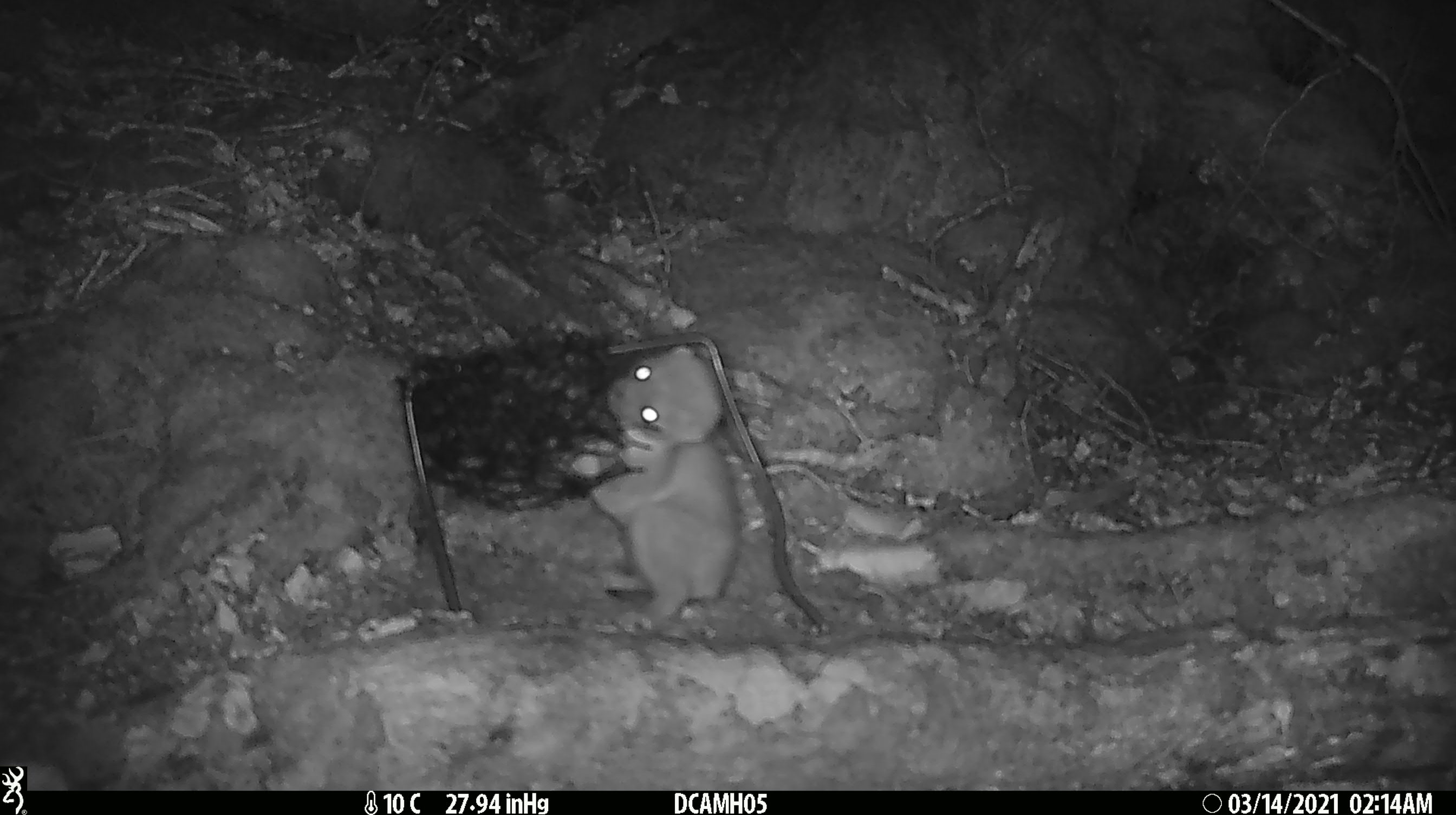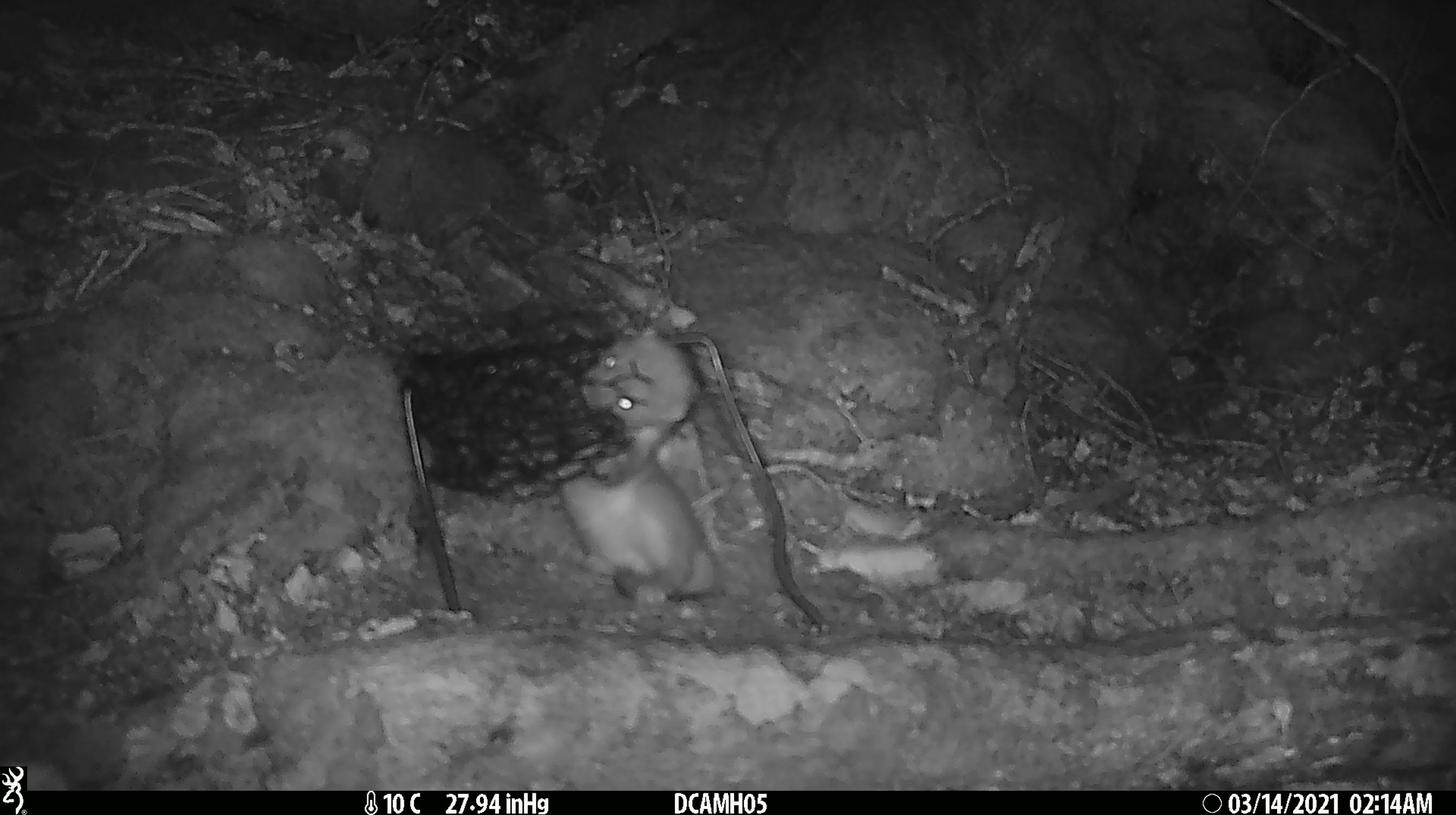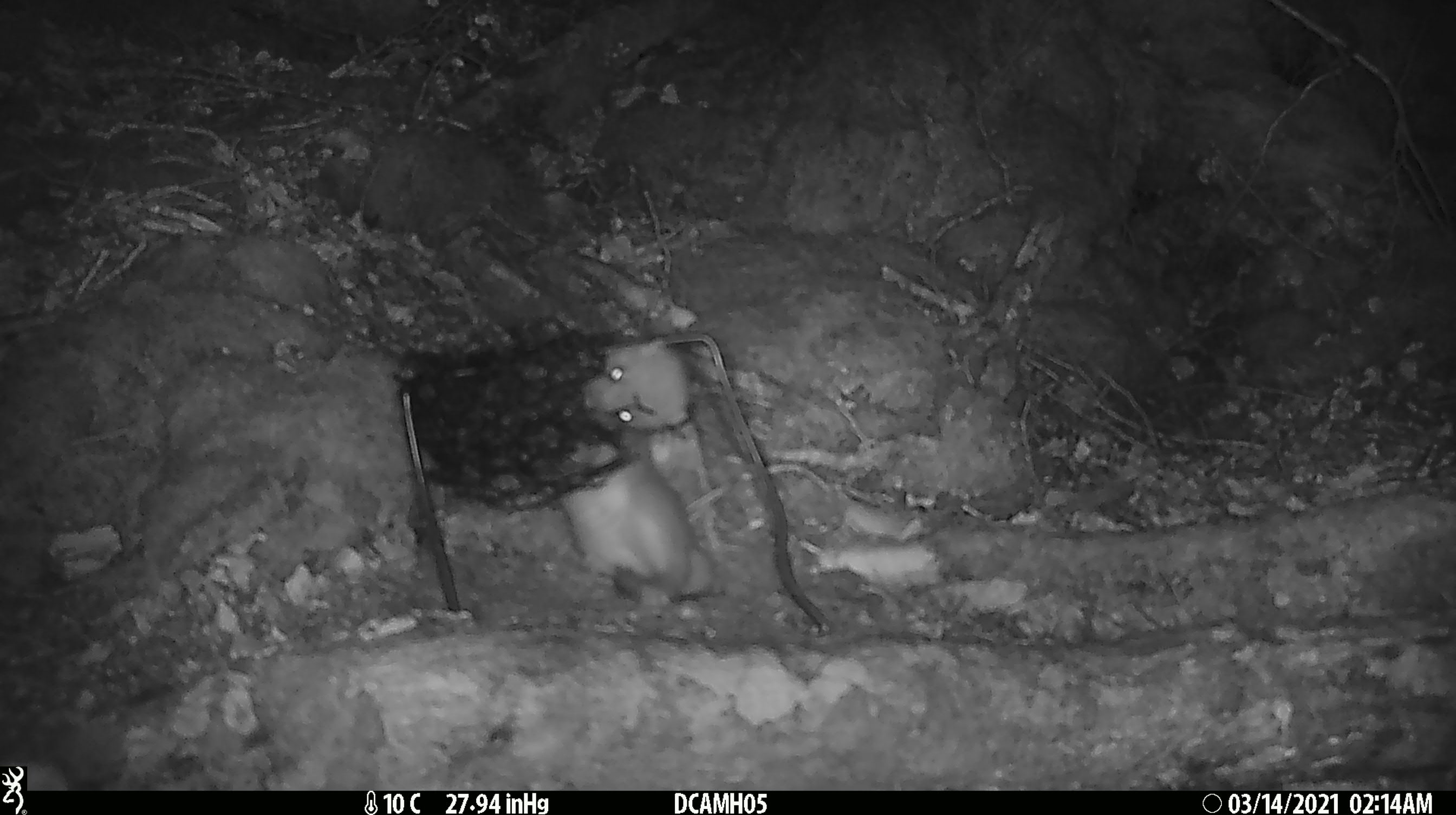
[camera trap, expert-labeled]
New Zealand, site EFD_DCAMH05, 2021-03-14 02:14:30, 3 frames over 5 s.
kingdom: Animalia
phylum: Chordata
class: Mammalia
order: Carnivora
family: Mustelidae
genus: Mustela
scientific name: Mustela erminea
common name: stoat